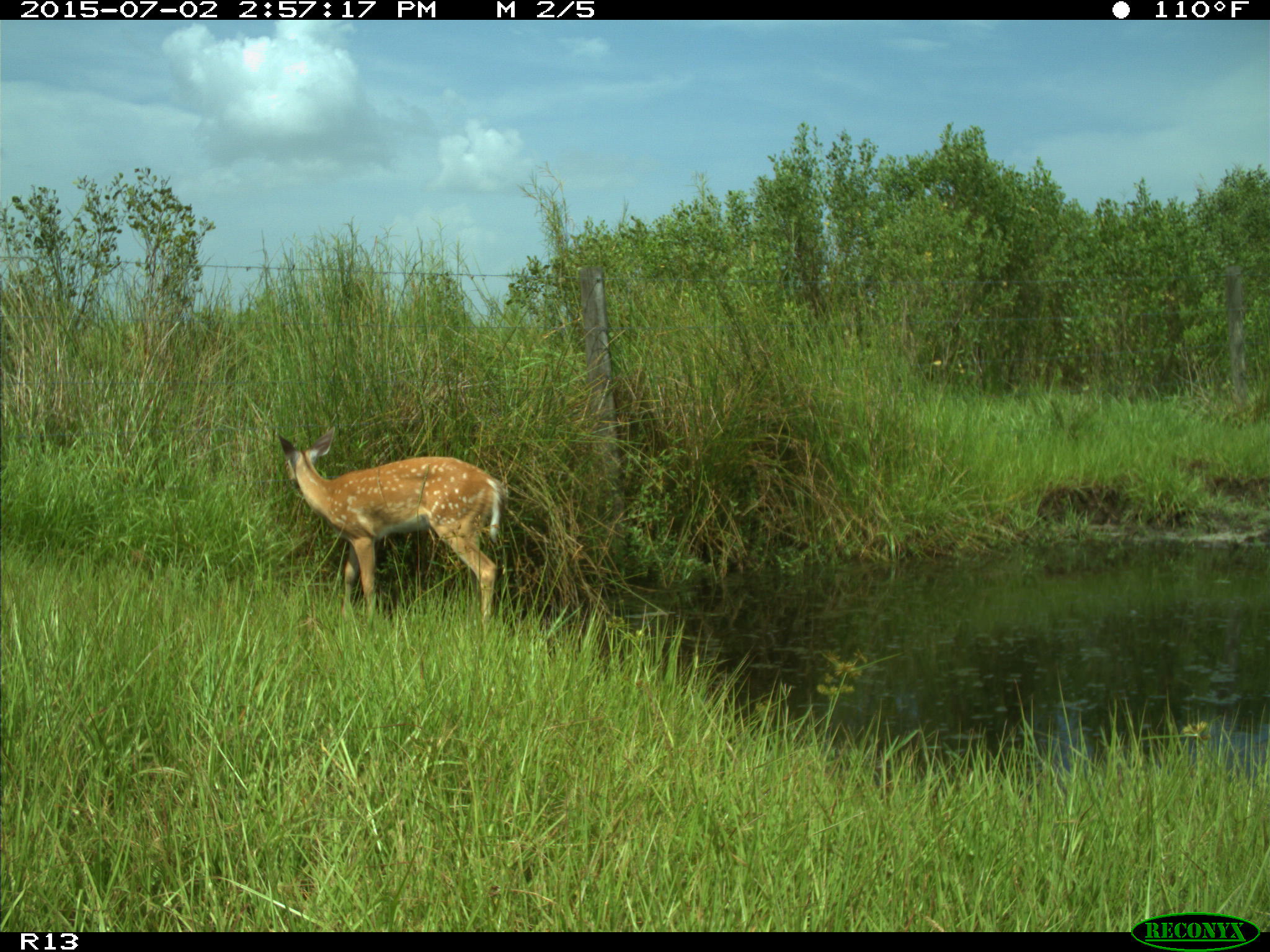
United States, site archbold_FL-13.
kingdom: Animalia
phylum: Chordata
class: Mammalia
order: Artiodactyla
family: Cervidae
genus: Odocoileus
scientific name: Odocoileus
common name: deer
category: unidentified deer